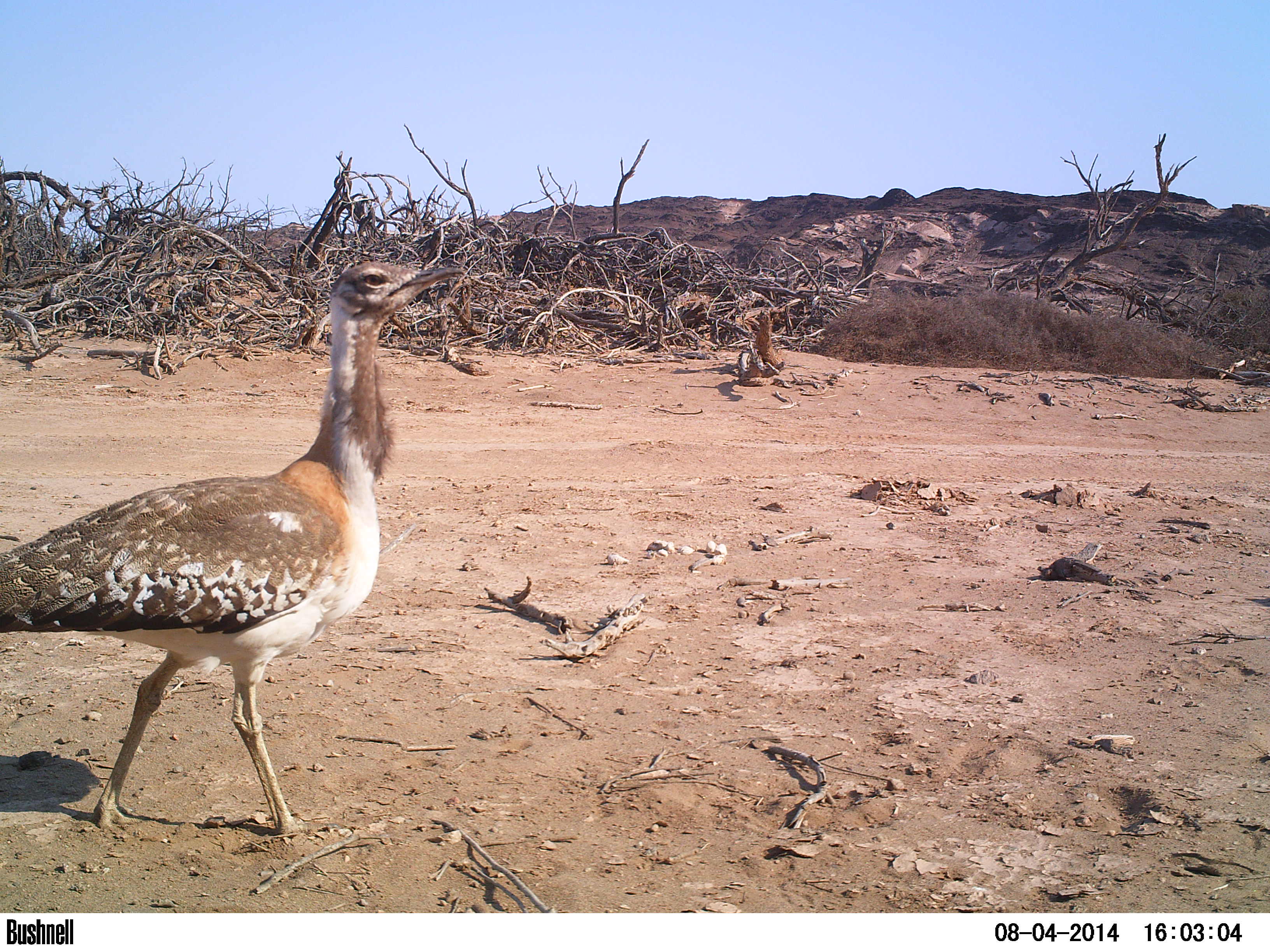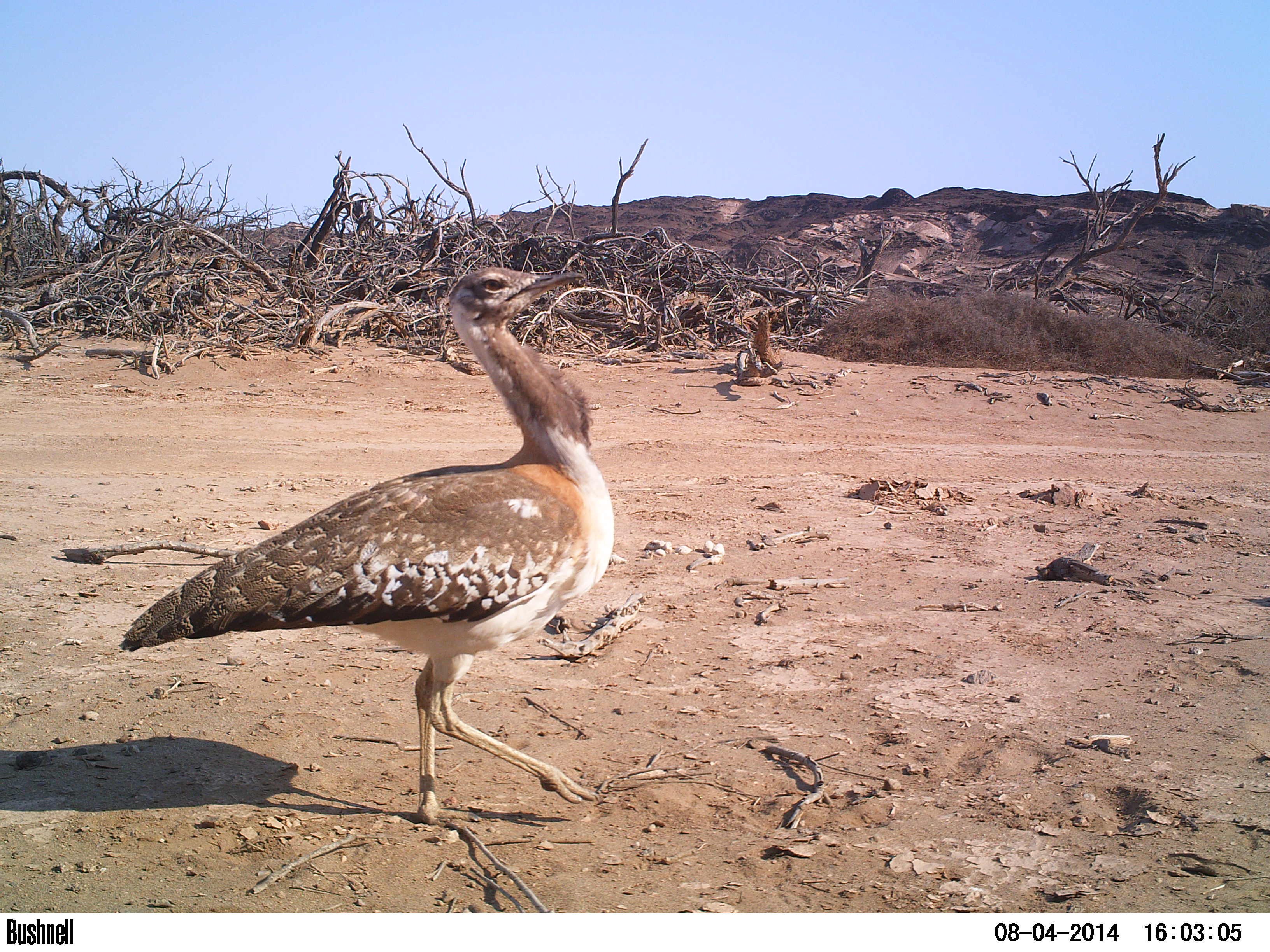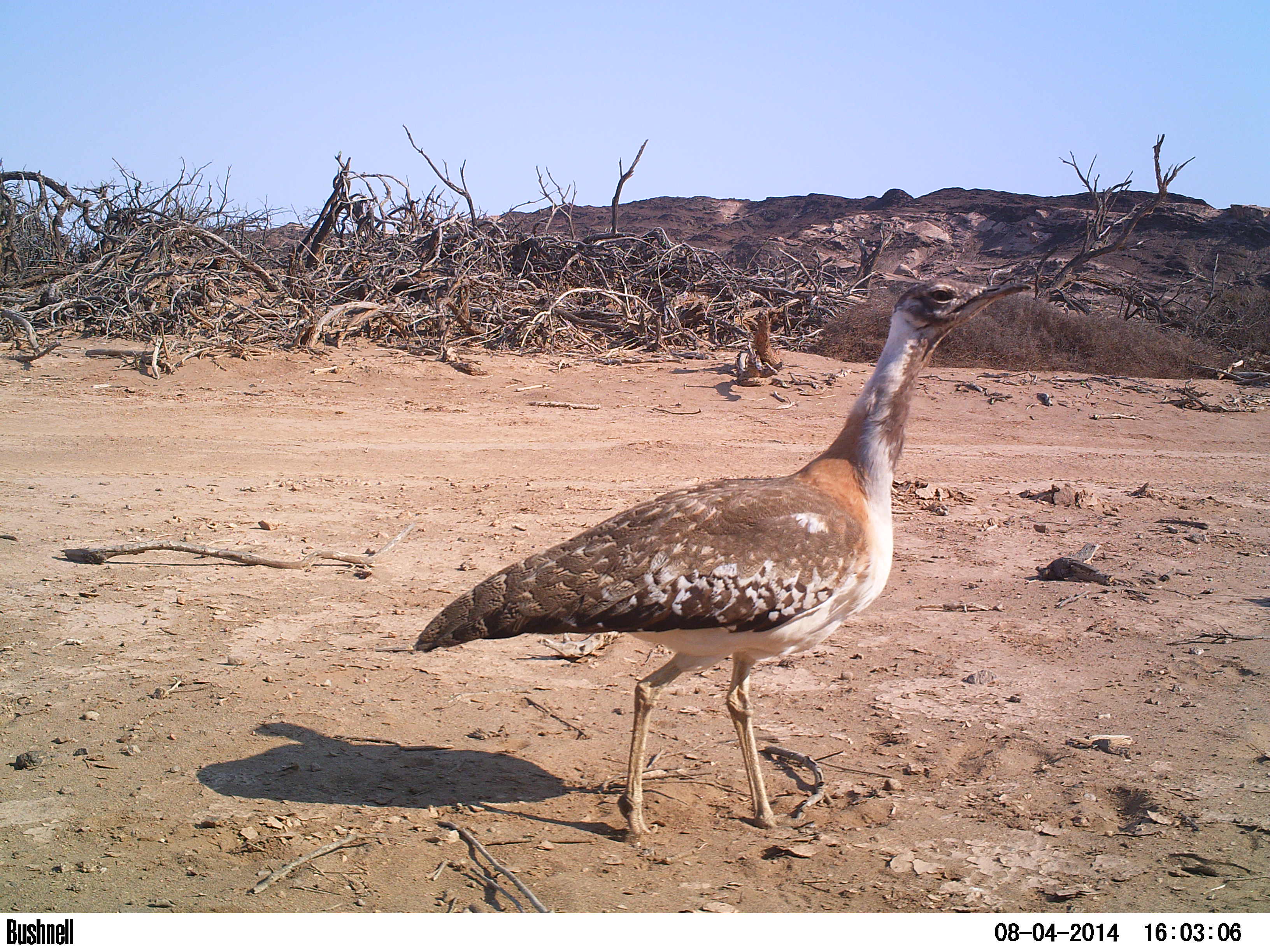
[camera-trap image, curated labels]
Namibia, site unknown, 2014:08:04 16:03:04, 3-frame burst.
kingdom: Animalia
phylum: Chordata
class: Aves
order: Otidiformes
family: Otididae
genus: Neotis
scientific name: Neotis ludwigii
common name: ludwig's bustard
Neotis ludwigii (ludwig's bustard).